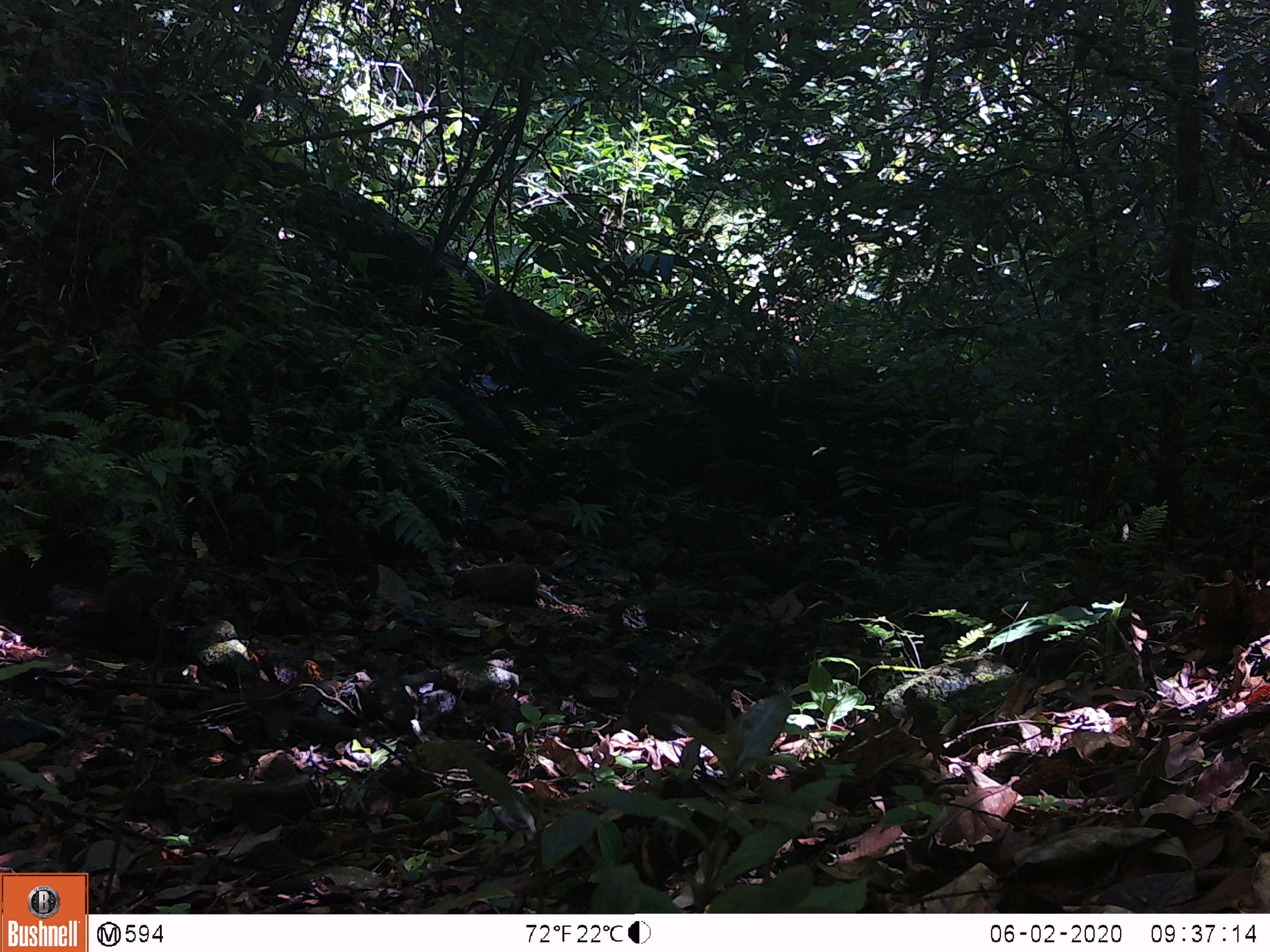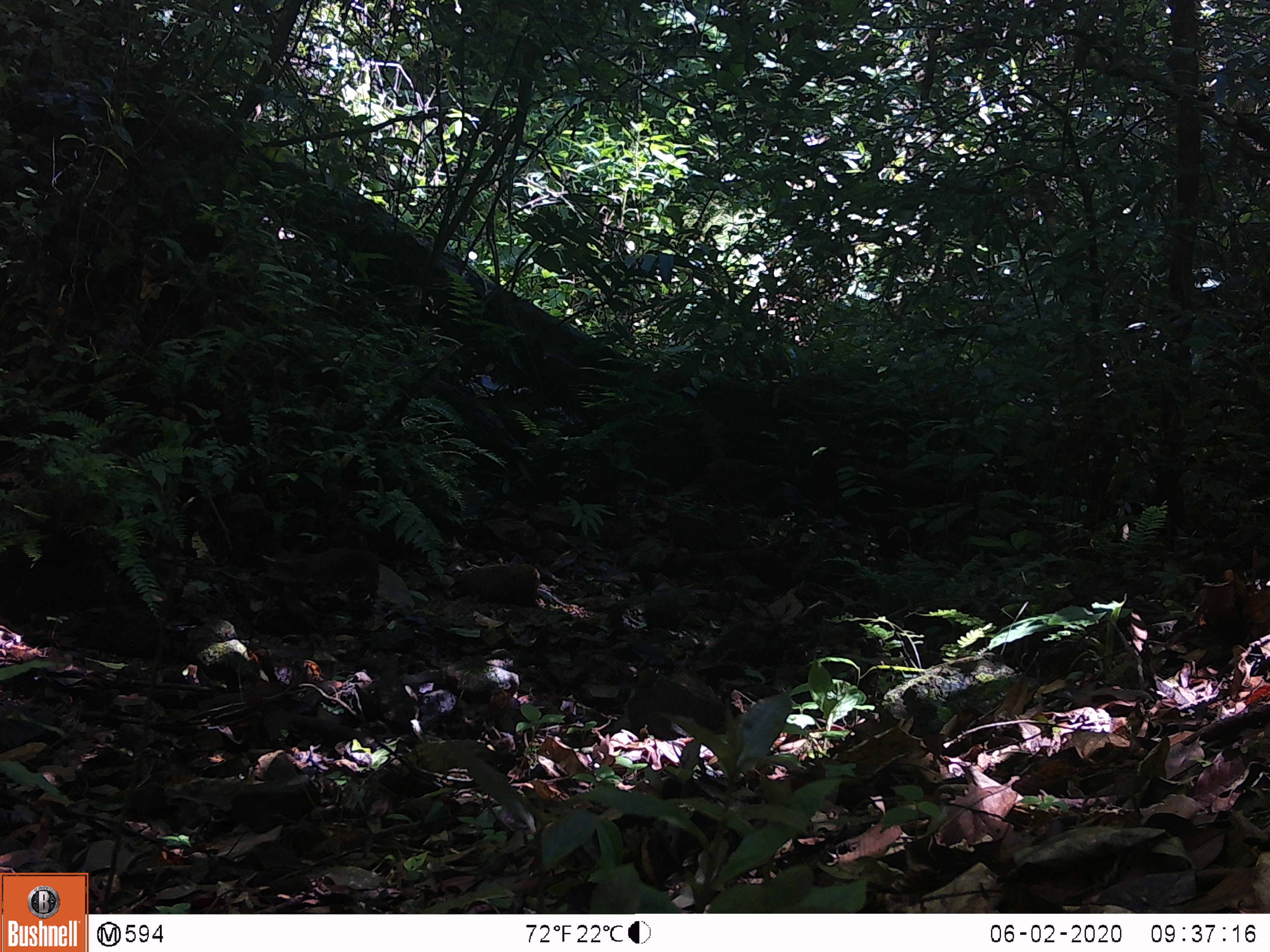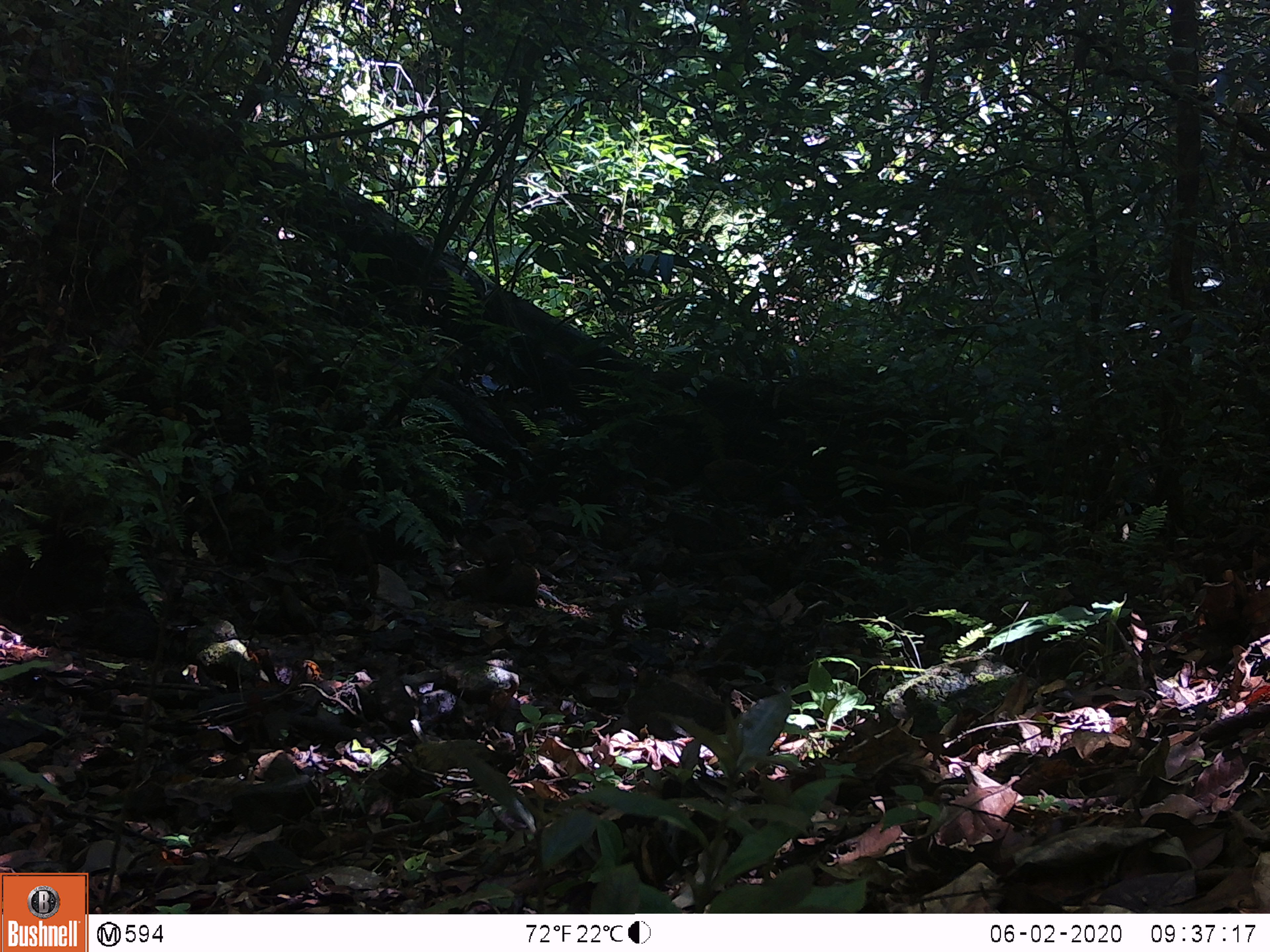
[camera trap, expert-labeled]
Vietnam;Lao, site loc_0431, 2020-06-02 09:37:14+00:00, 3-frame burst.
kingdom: Animalia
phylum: Chordata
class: Mammalia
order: Rodentia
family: Sciuridae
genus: Dremomys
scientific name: Dremomys rufigenis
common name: red-cheeked squirrel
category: red cheeked squirrel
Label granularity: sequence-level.